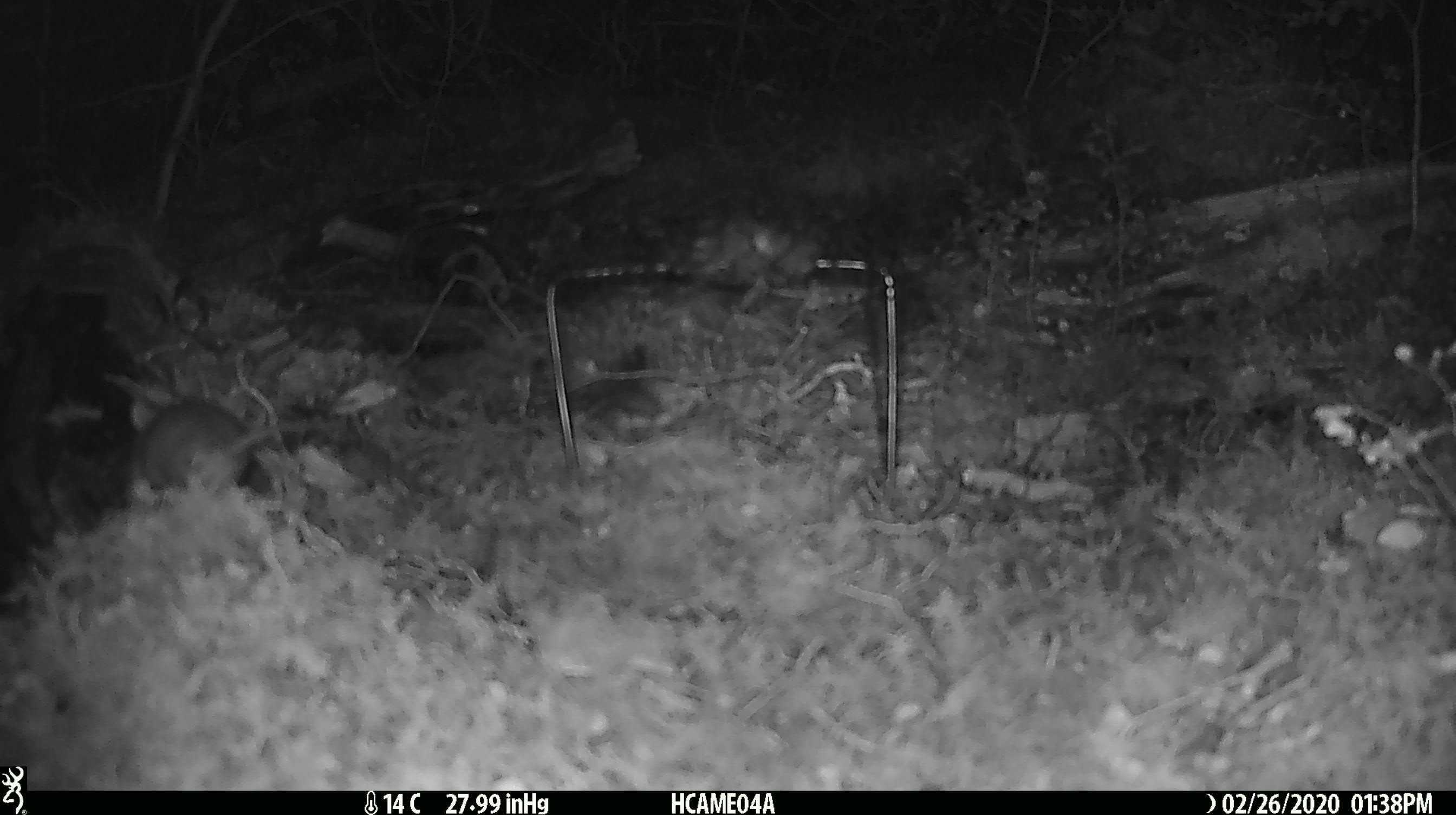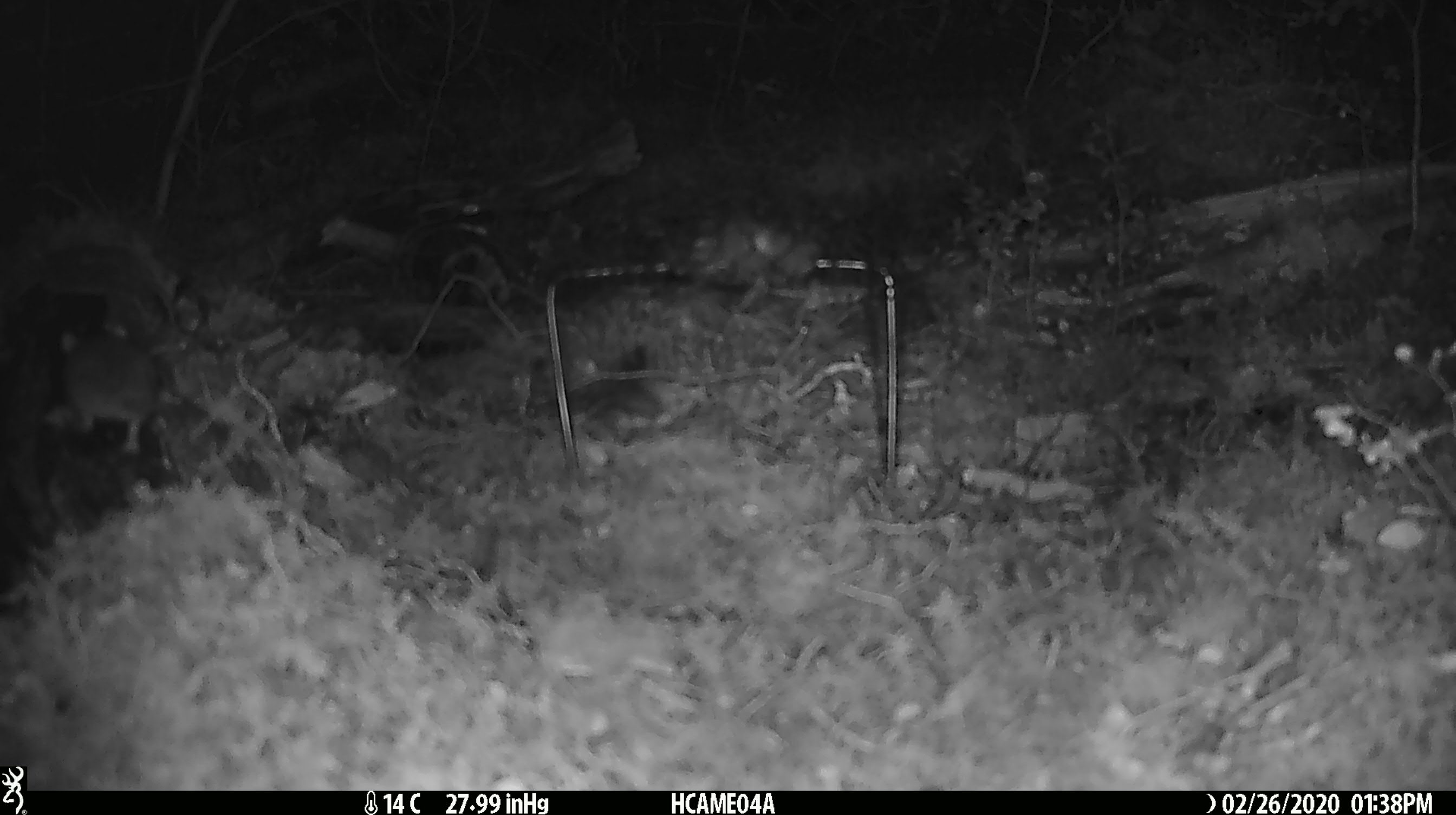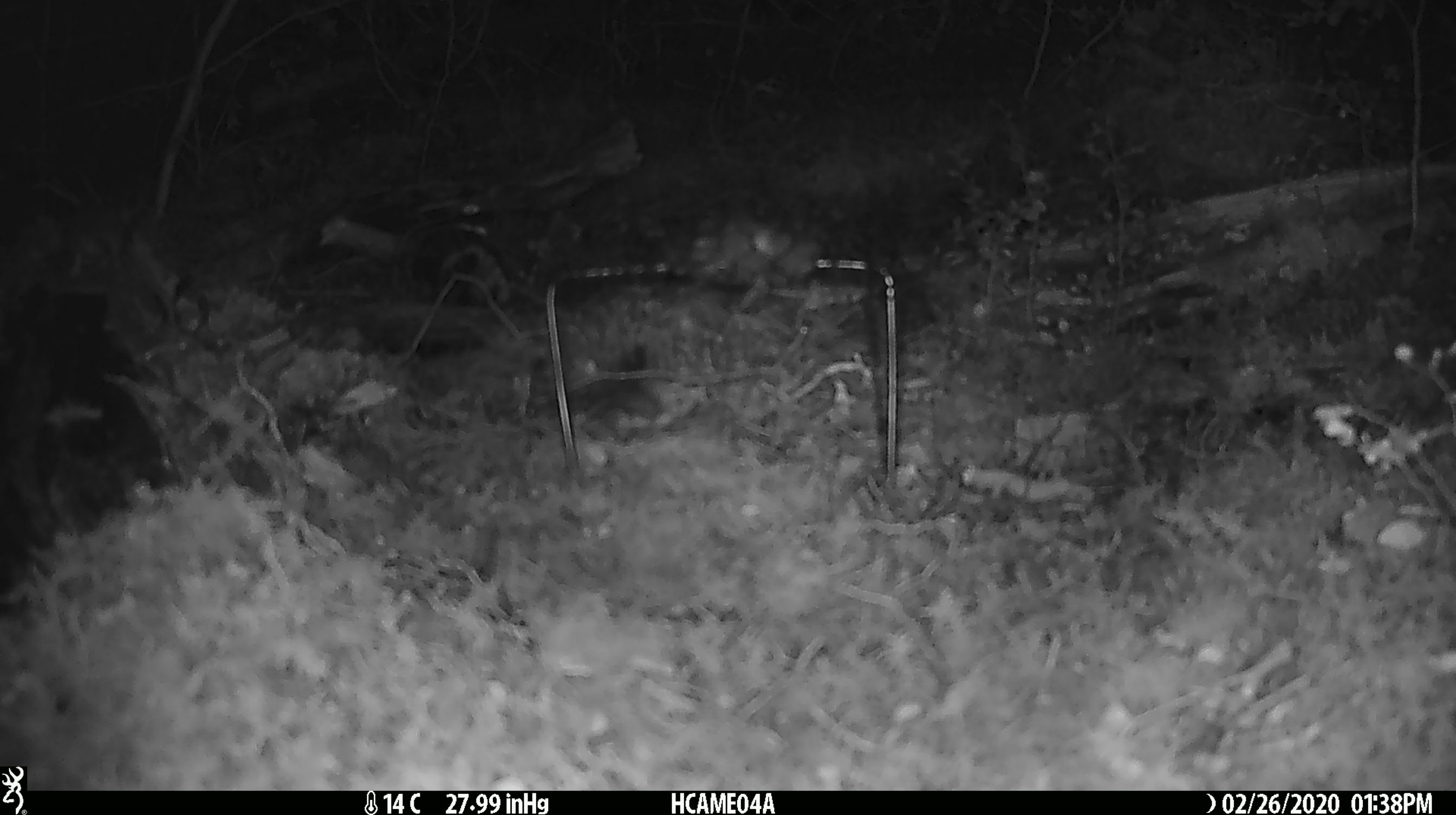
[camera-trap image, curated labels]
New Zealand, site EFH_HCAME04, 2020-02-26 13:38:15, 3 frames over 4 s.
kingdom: Animalia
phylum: Chordata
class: Mammalia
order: Rodentia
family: Muridae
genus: Mus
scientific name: Mus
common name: mouse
Mouse (Mus).